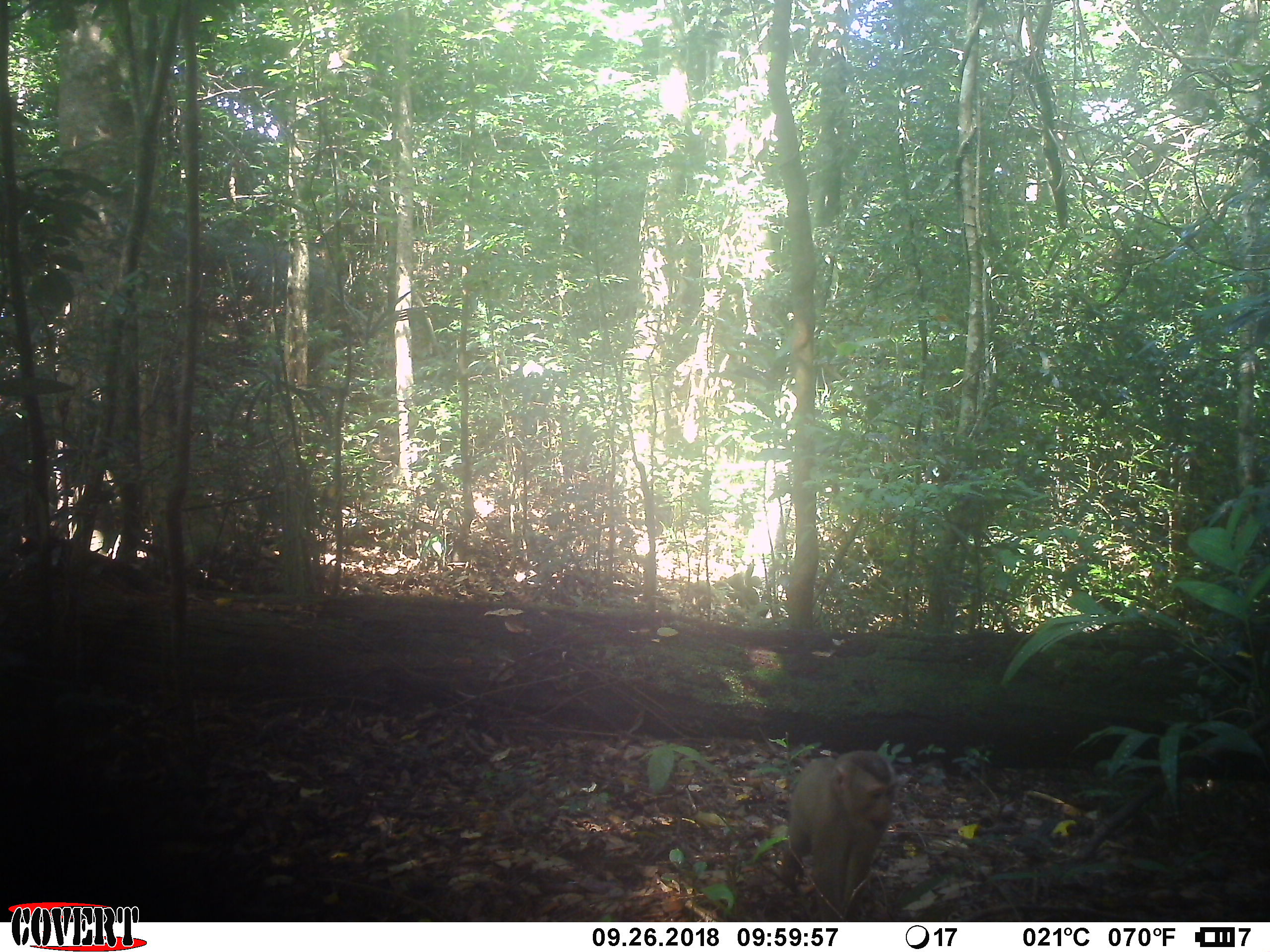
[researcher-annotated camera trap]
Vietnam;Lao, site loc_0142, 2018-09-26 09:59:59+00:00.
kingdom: Animalia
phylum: Chordata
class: Mammalia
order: Primates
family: Cercopithecidae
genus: Macaca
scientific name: Macaca nemestrina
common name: pig-tailed macaque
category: pig tailed macaque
Pig tailed macaque (pig-tailed macaque) (Macaca nemestrina). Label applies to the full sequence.